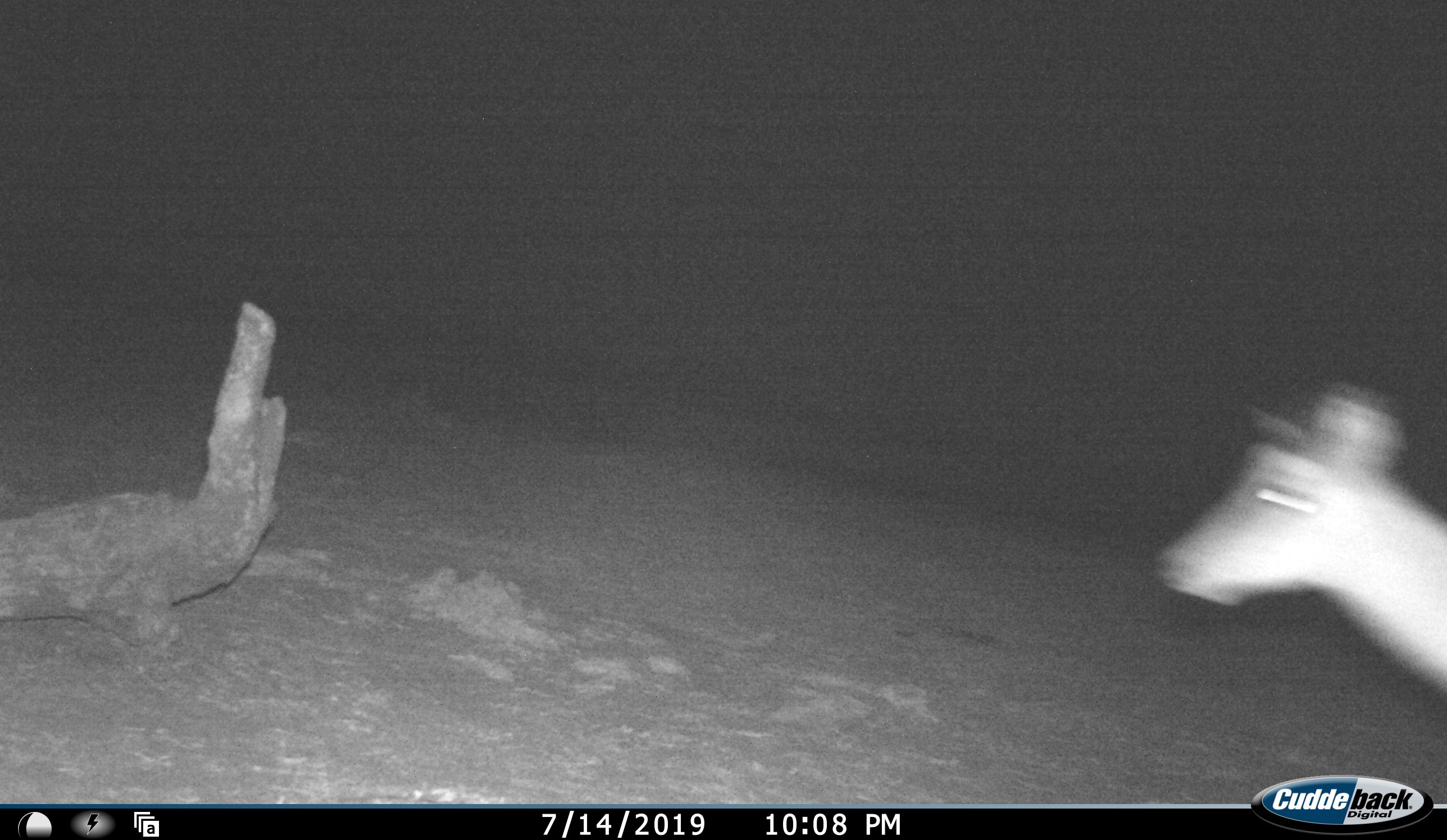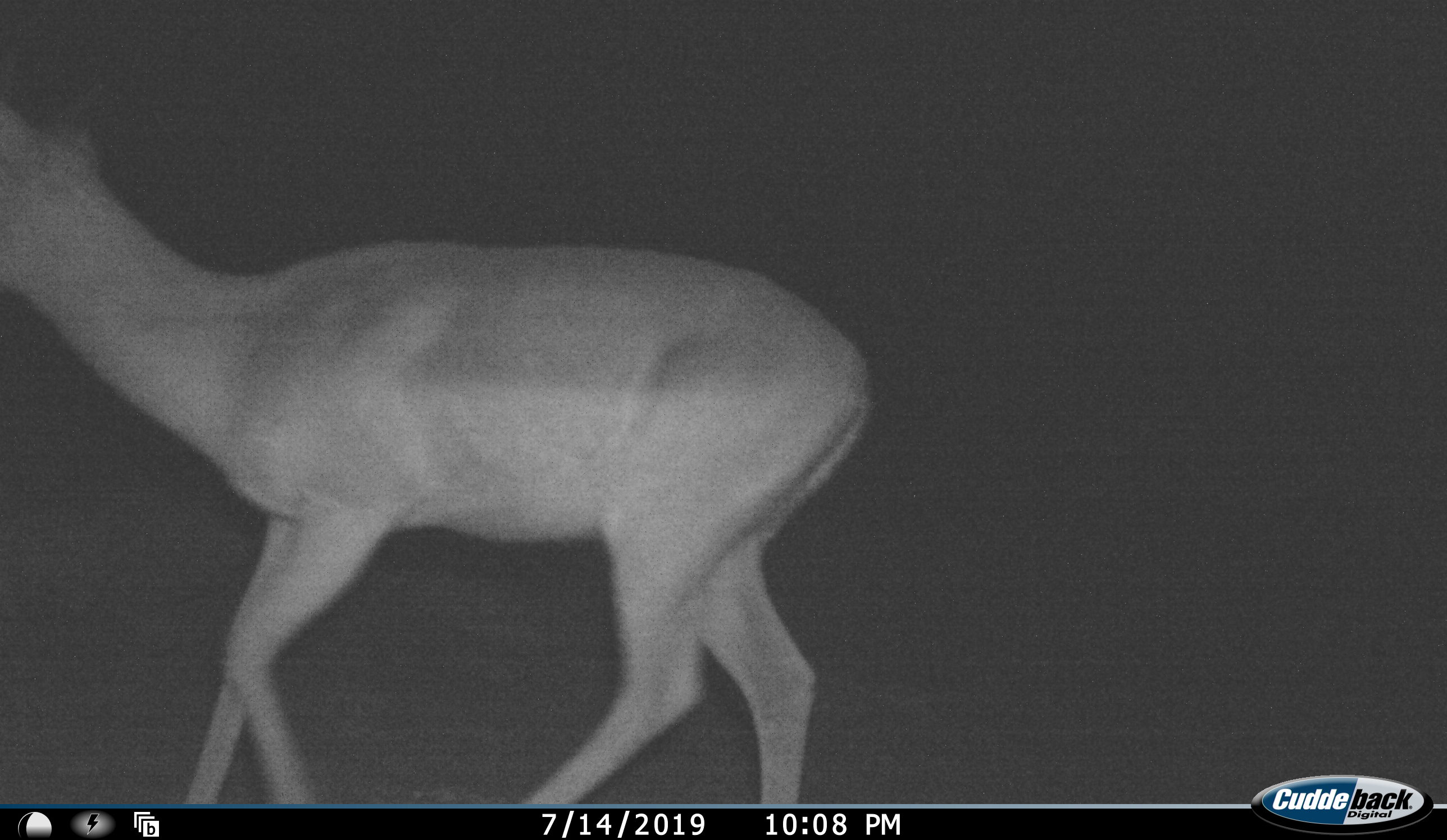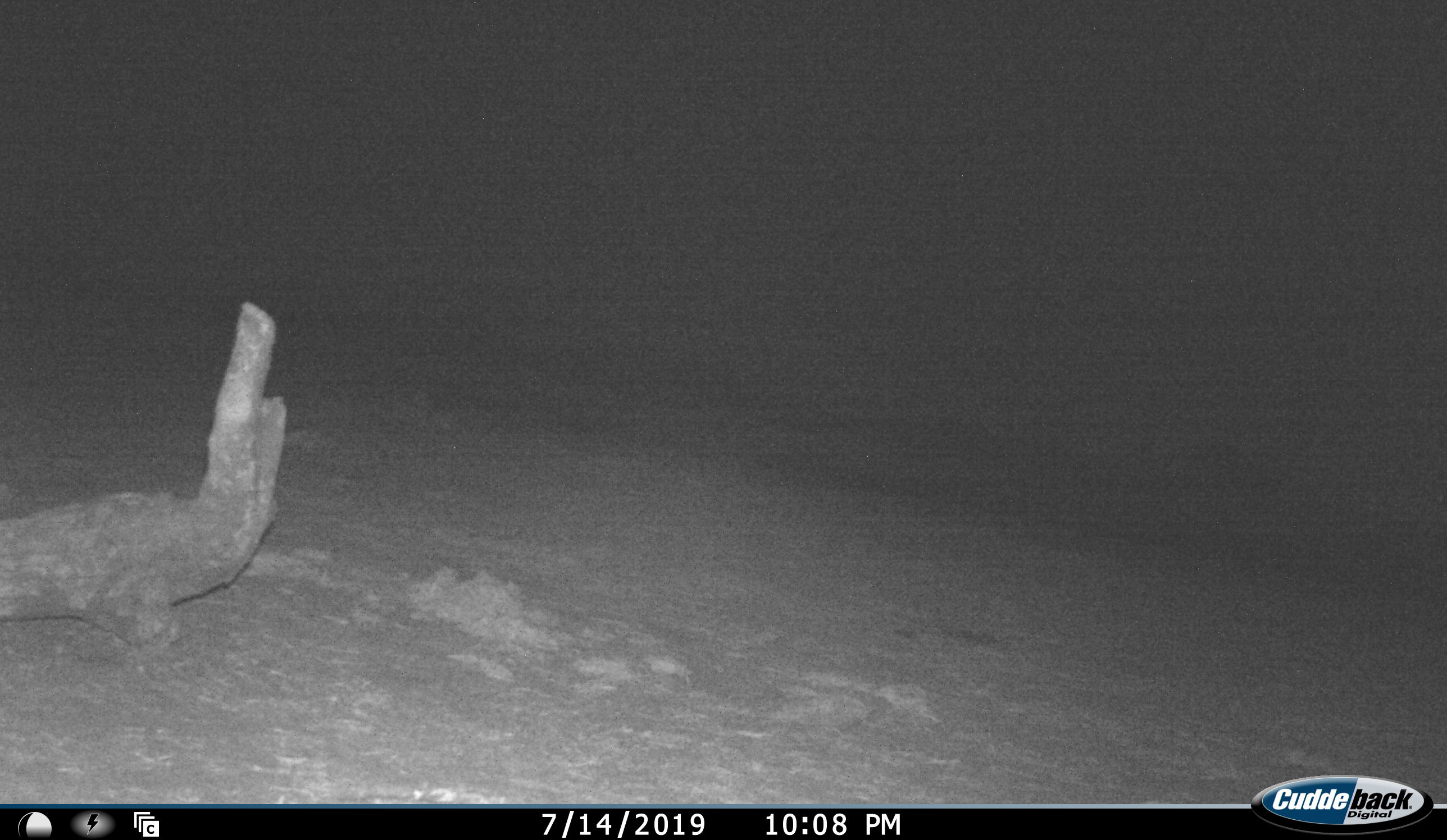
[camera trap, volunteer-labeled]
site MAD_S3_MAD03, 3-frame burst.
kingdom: Animalia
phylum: Chordata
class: Mammalia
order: Artiodactyla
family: Bovidae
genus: Aepyceros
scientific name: Aepyceros melampus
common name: impala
Impala (Aepyceros melampus), count 1. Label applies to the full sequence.